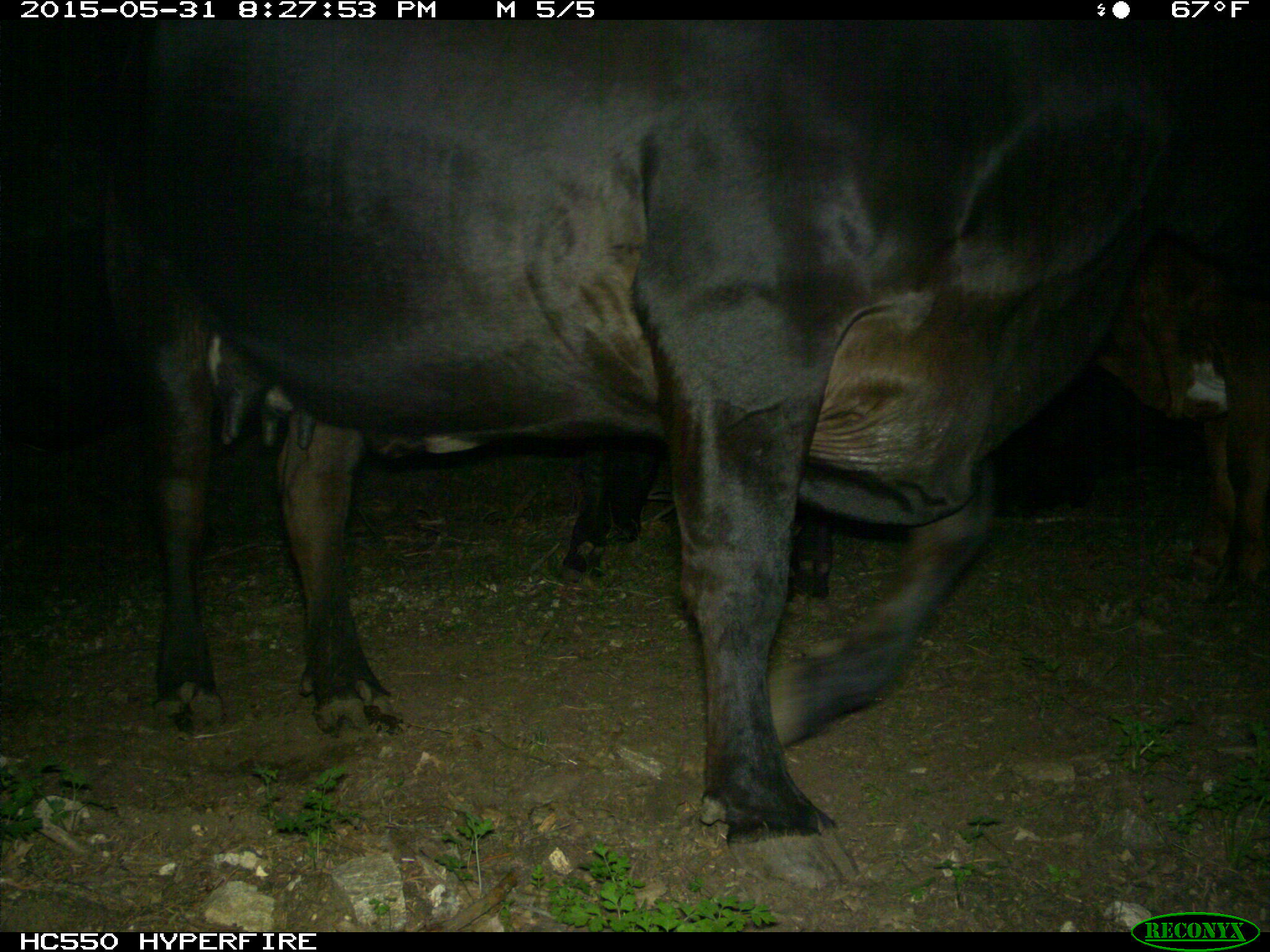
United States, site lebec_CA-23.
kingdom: Animalia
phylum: Chordata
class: Mammalia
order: Artiodactyla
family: Bovidae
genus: Bos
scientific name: Bos taurus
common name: domestic cow